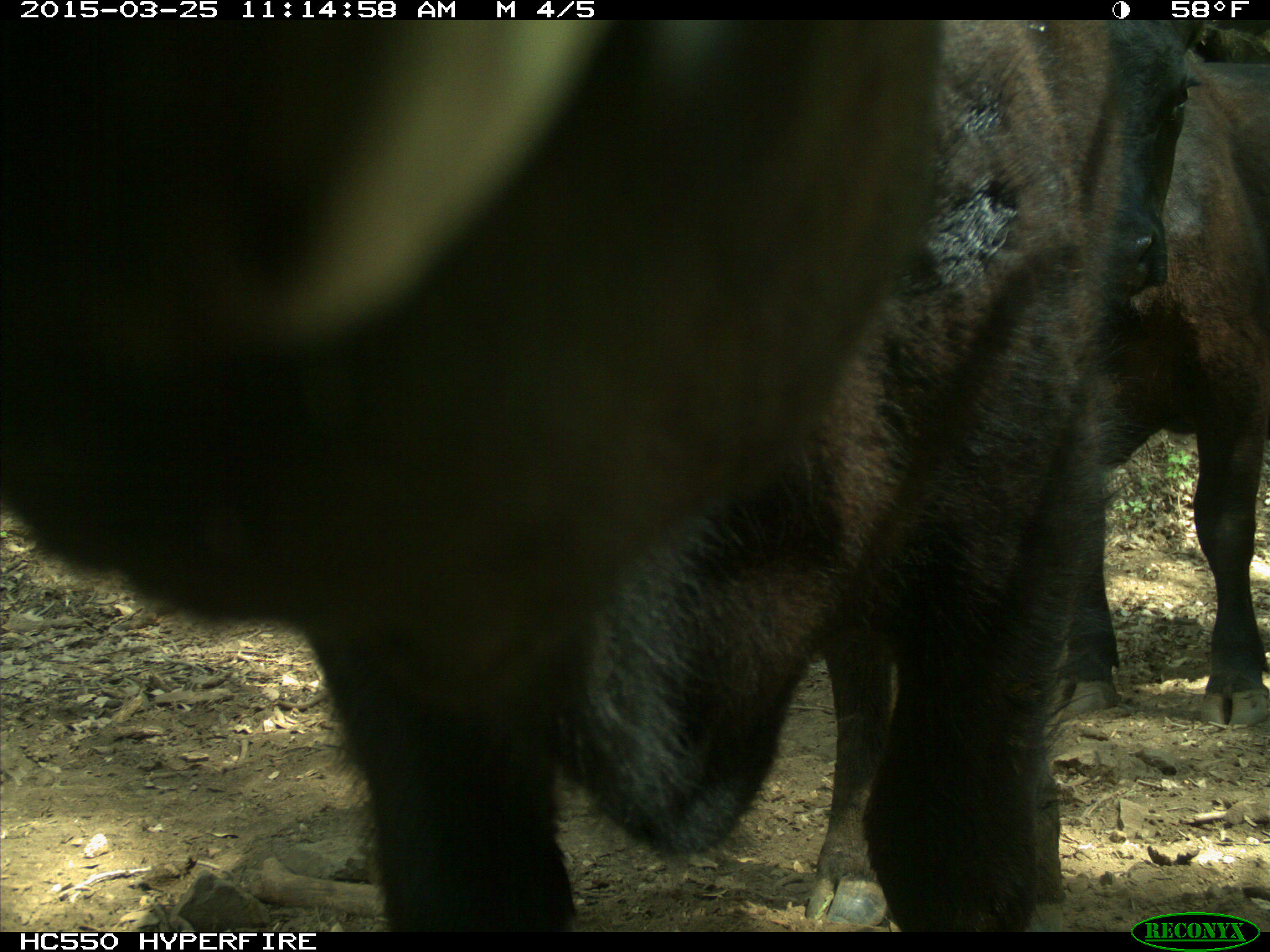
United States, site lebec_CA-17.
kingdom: Animalia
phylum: Chordata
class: Mammalia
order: Artiodactyla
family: Bovidae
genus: Bos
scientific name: Bos taurus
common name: domestic cow